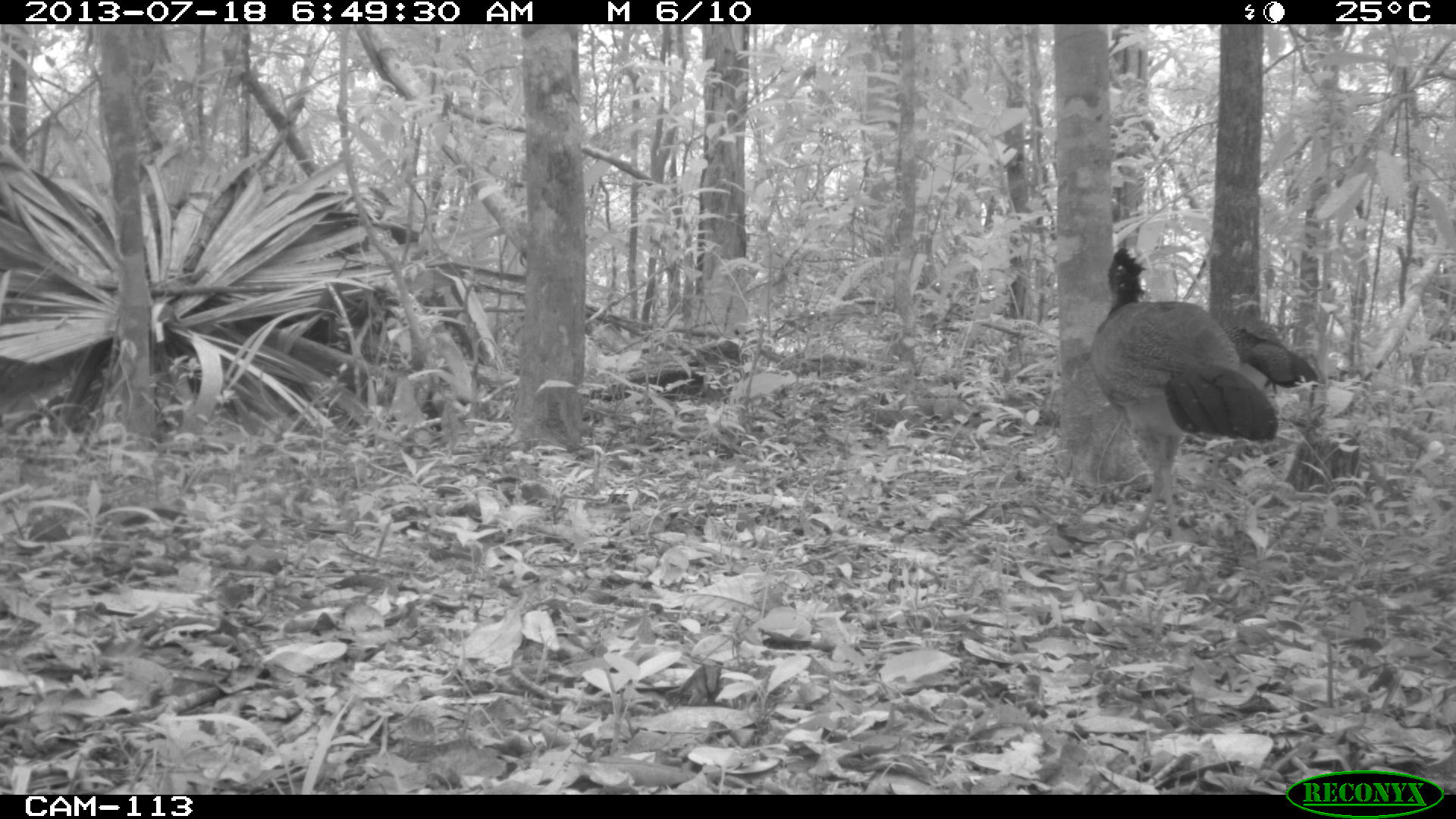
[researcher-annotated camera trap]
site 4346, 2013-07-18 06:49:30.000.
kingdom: Animalia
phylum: Chordata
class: Aves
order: Galliformes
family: Cracidae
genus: Crax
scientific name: Crax rubra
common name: great curassow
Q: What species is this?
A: Crax rubra (great curassow).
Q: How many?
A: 2.